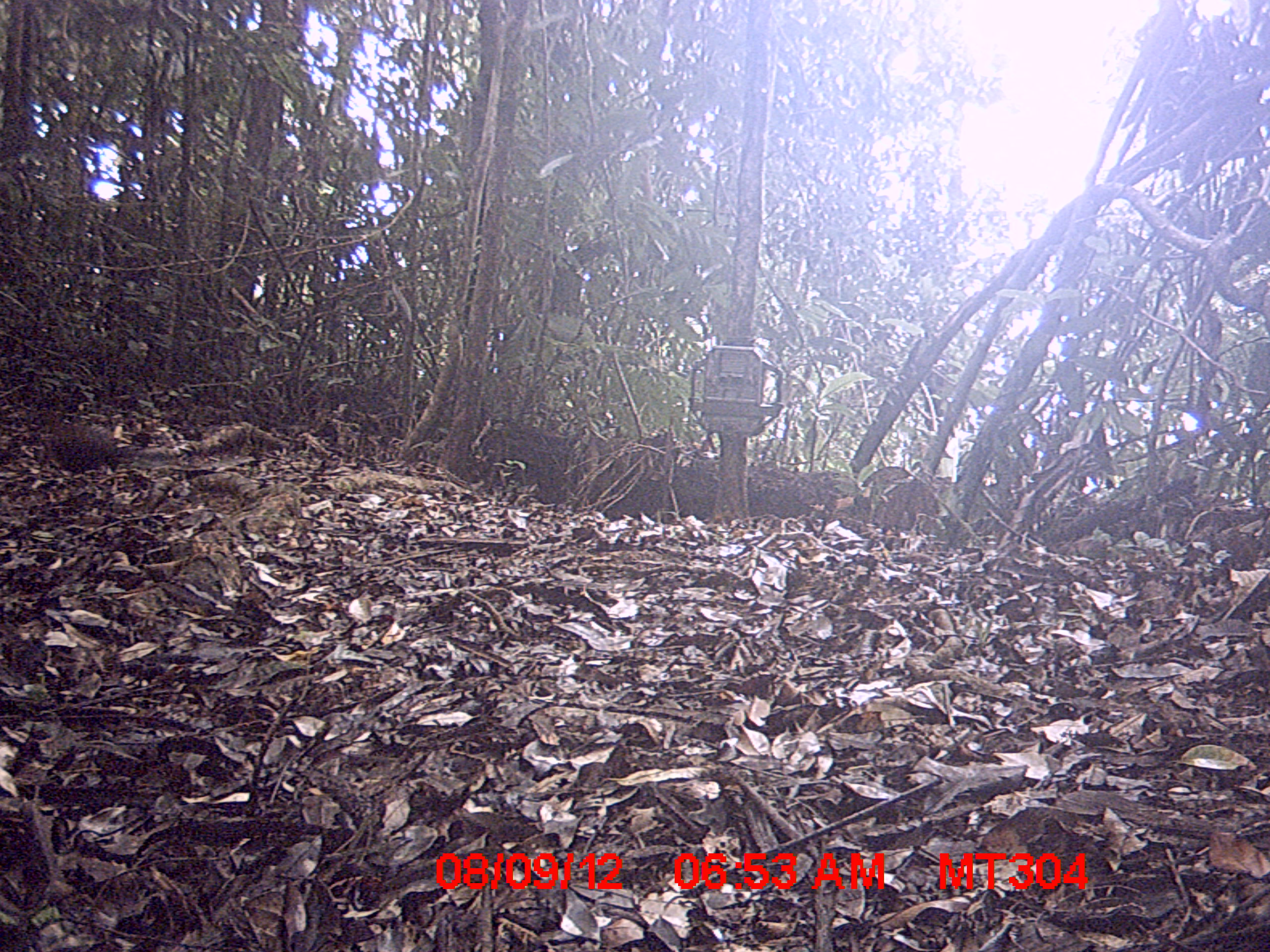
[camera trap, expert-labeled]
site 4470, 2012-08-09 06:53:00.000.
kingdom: Animalia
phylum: Chordata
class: Aves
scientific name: Aves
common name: bird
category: unknown bird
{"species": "unknown bird (bird) (Aves)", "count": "1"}